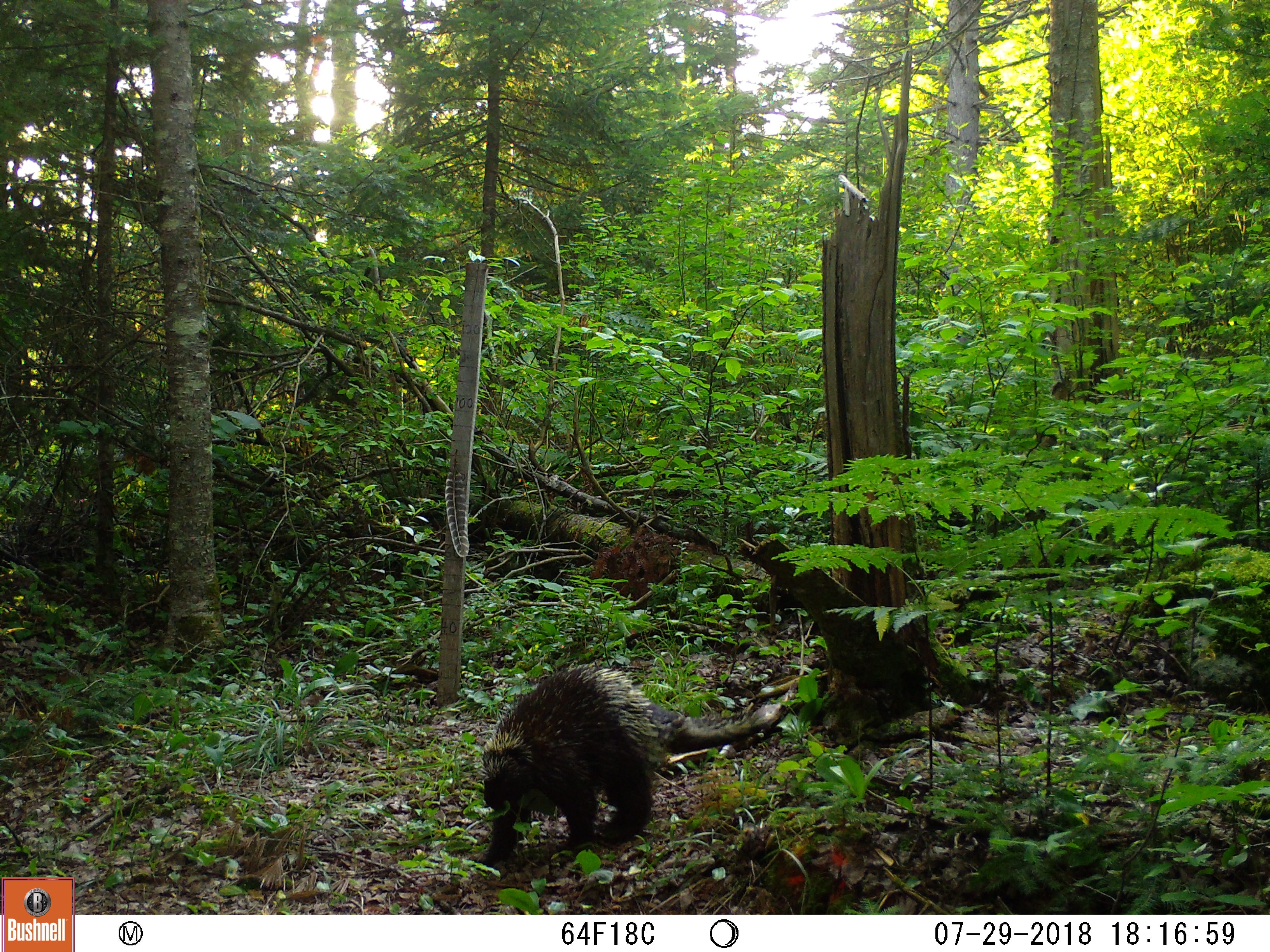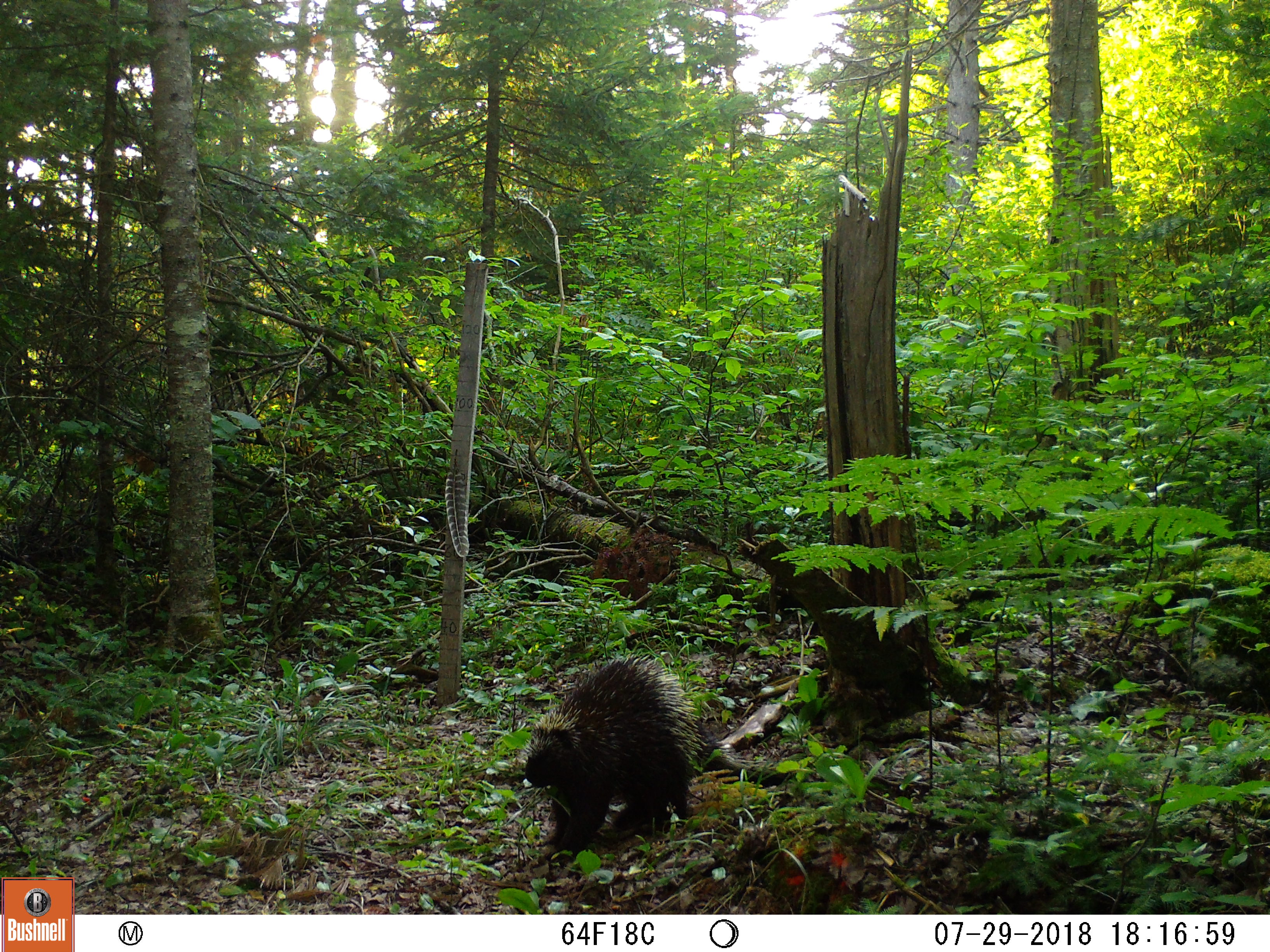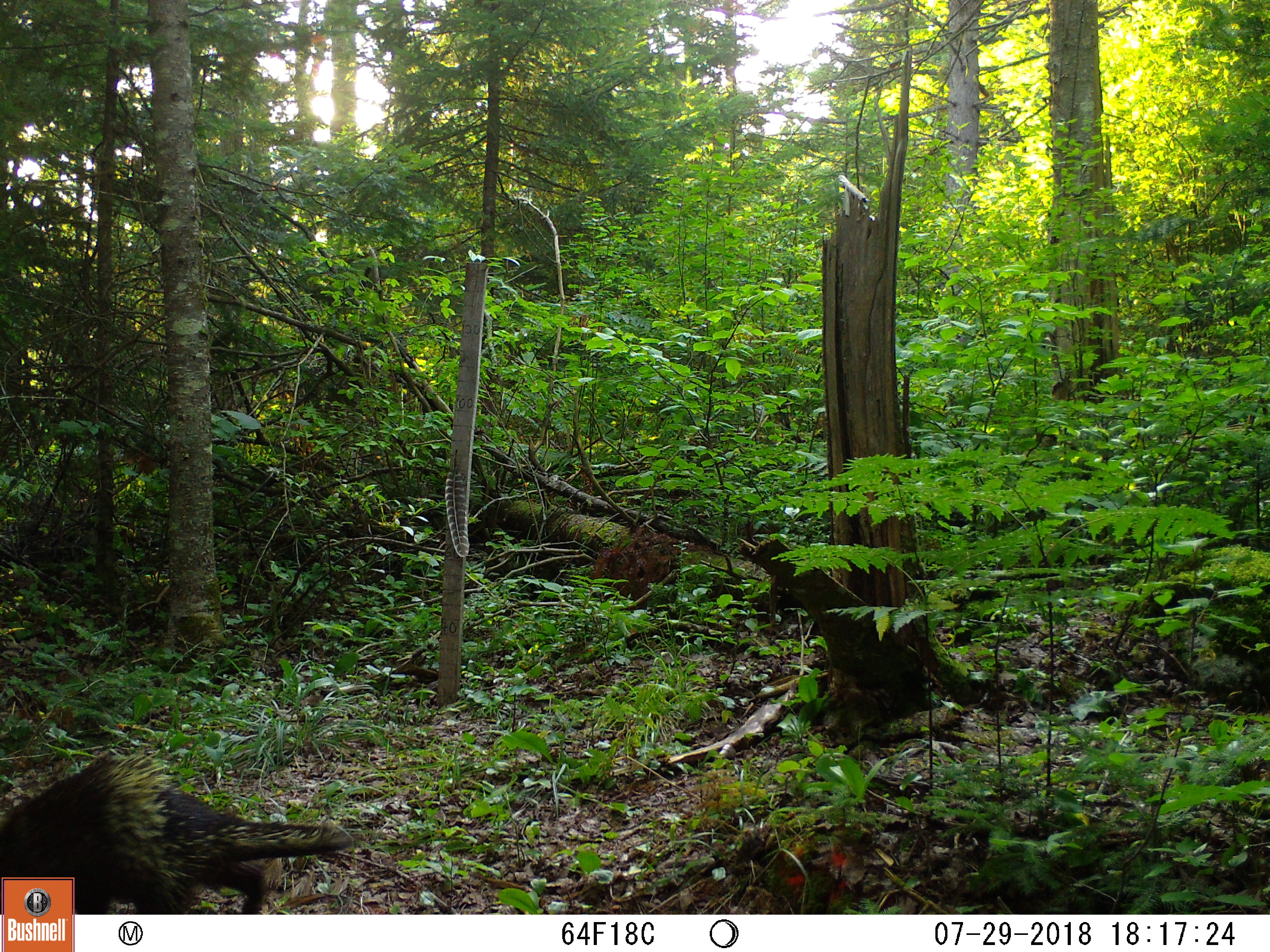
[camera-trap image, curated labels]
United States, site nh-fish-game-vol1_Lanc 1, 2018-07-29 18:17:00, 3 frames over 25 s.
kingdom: Animalia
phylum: Chordata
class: Mammalia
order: Rodentia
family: Erethizontidae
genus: Erethizon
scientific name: Erethizon dorsatum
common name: porcupine